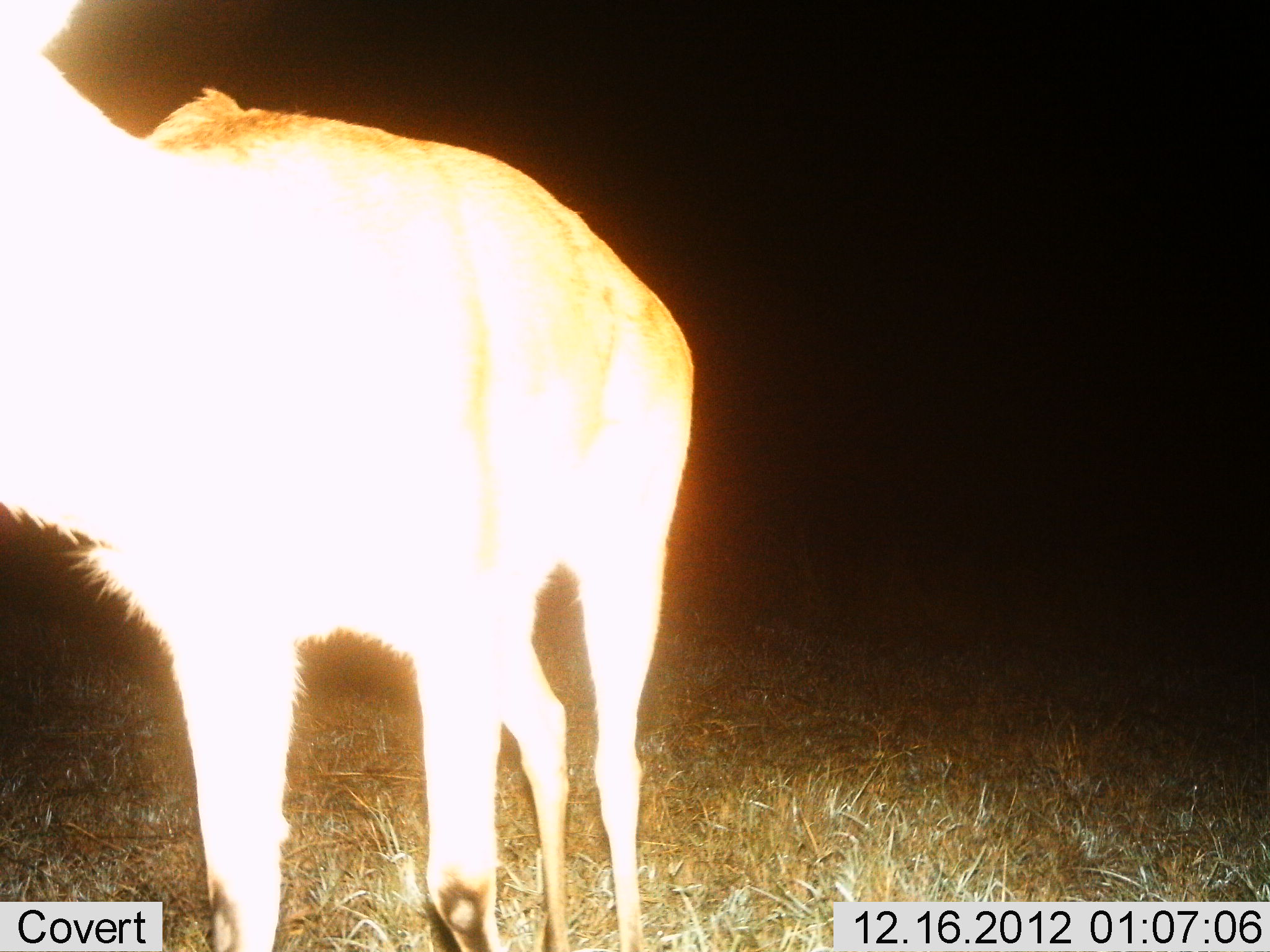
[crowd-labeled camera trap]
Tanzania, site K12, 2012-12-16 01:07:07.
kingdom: Animalia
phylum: Chordata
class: Mammalia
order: Artiodactyla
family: Bovidae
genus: Redunca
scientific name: Redunca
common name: reedbuck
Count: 1.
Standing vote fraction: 100%.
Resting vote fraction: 0%.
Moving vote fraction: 0%.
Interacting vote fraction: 0%.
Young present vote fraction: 0%.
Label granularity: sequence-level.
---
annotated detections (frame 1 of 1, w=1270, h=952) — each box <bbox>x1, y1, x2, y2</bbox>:
animal: <bbox>1, 1, 700, 952</bbox>